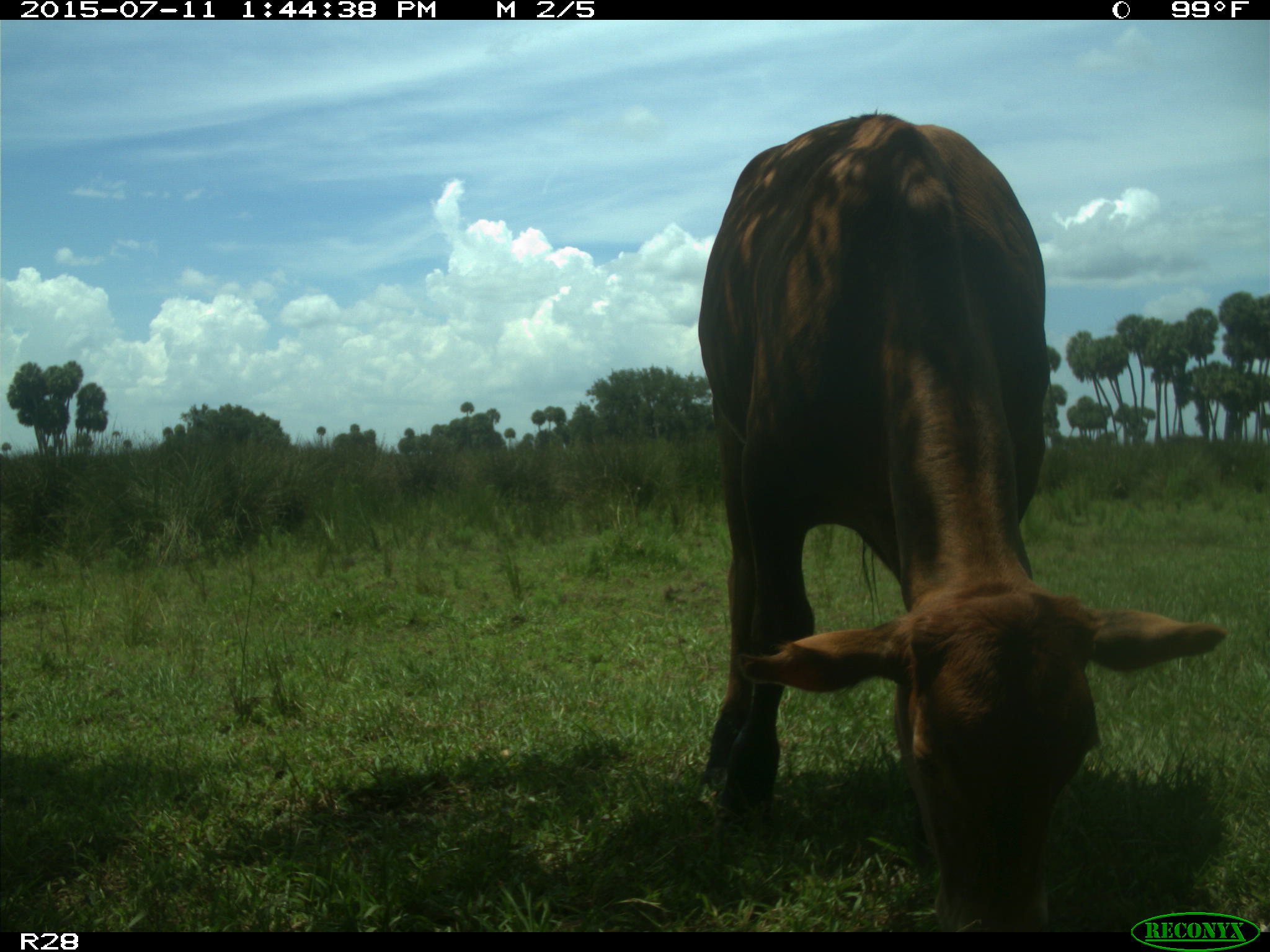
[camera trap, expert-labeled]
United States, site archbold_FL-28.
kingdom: Animalia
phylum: Chordata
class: Mammalia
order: Artiodactyla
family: Bovidae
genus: Bos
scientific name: Bos taurus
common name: domestic cow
Bos taurus (domestic cow).